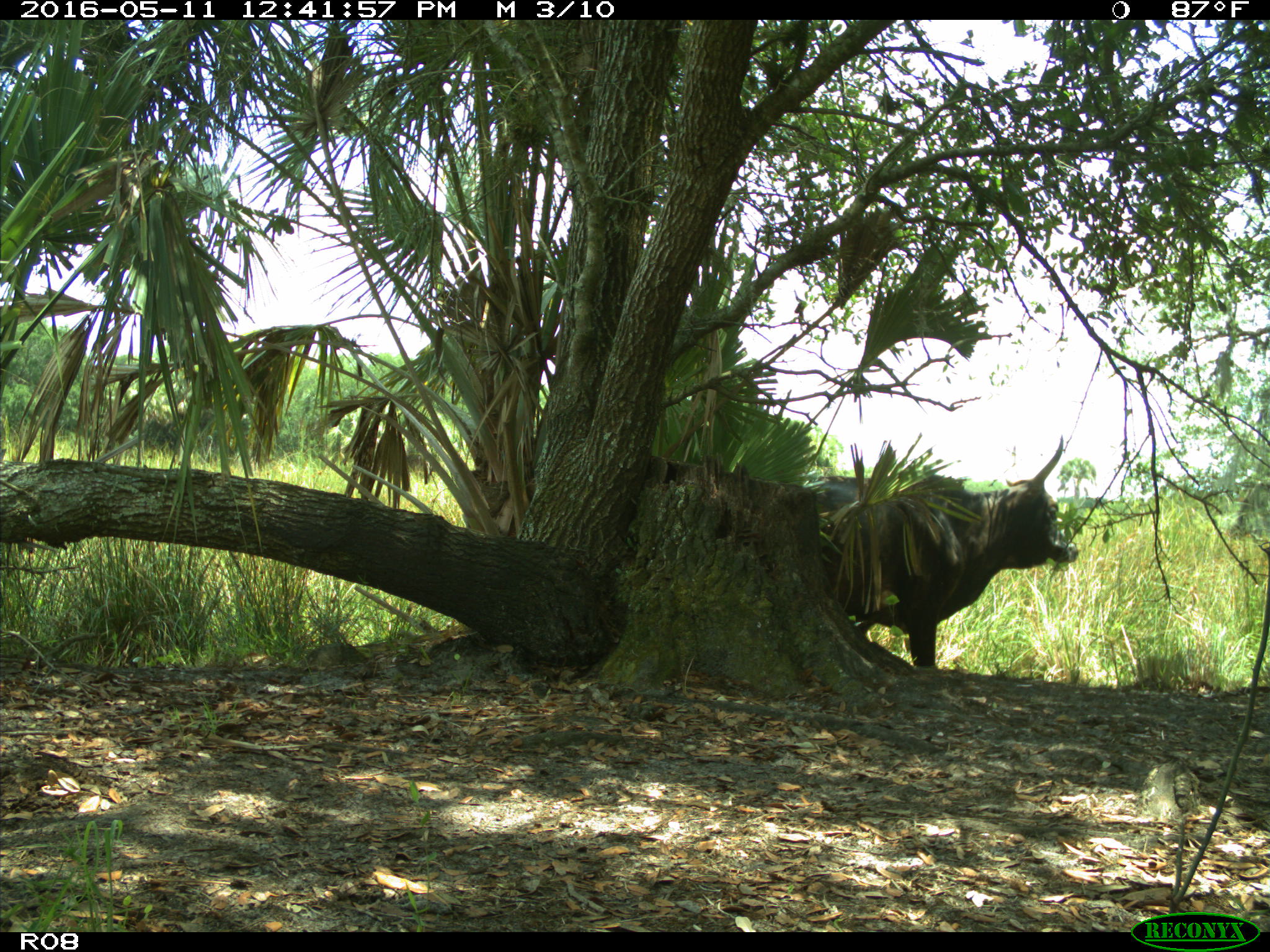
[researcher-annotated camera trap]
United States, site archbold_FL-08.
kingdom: Animalia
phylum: Chordata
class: Mammalia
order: Artiodactyla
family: Bovidae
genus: Bos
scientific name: Bos taurus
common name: domestic cow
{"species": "Bos taurus (domestic cow)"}